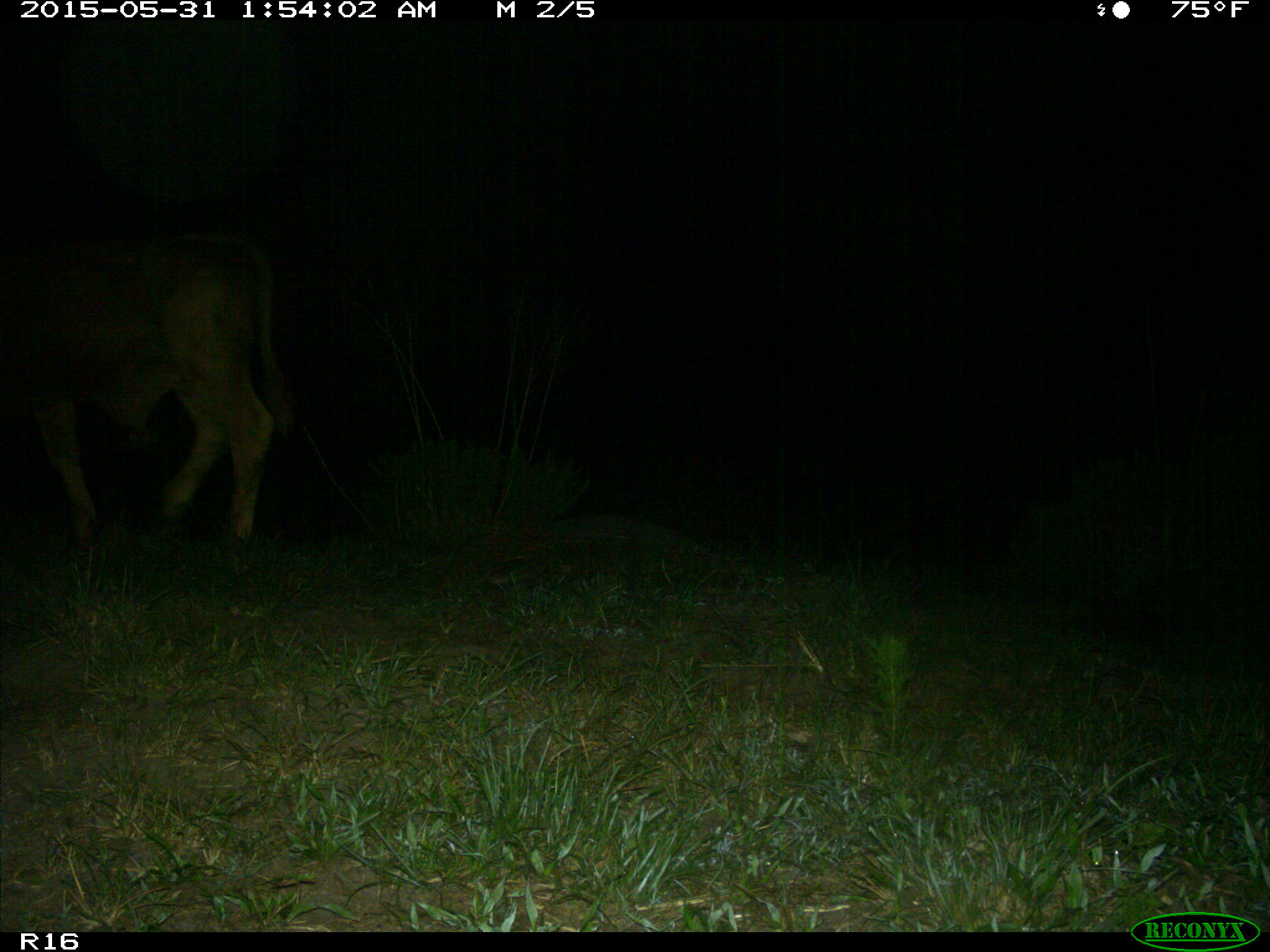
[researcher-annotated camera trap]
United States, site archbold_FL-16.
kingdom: Animalia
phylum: Chordata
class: Mammalia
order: Artiodactyla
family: Bovidae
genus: Bos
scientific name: Bos taurus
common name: domestic cow